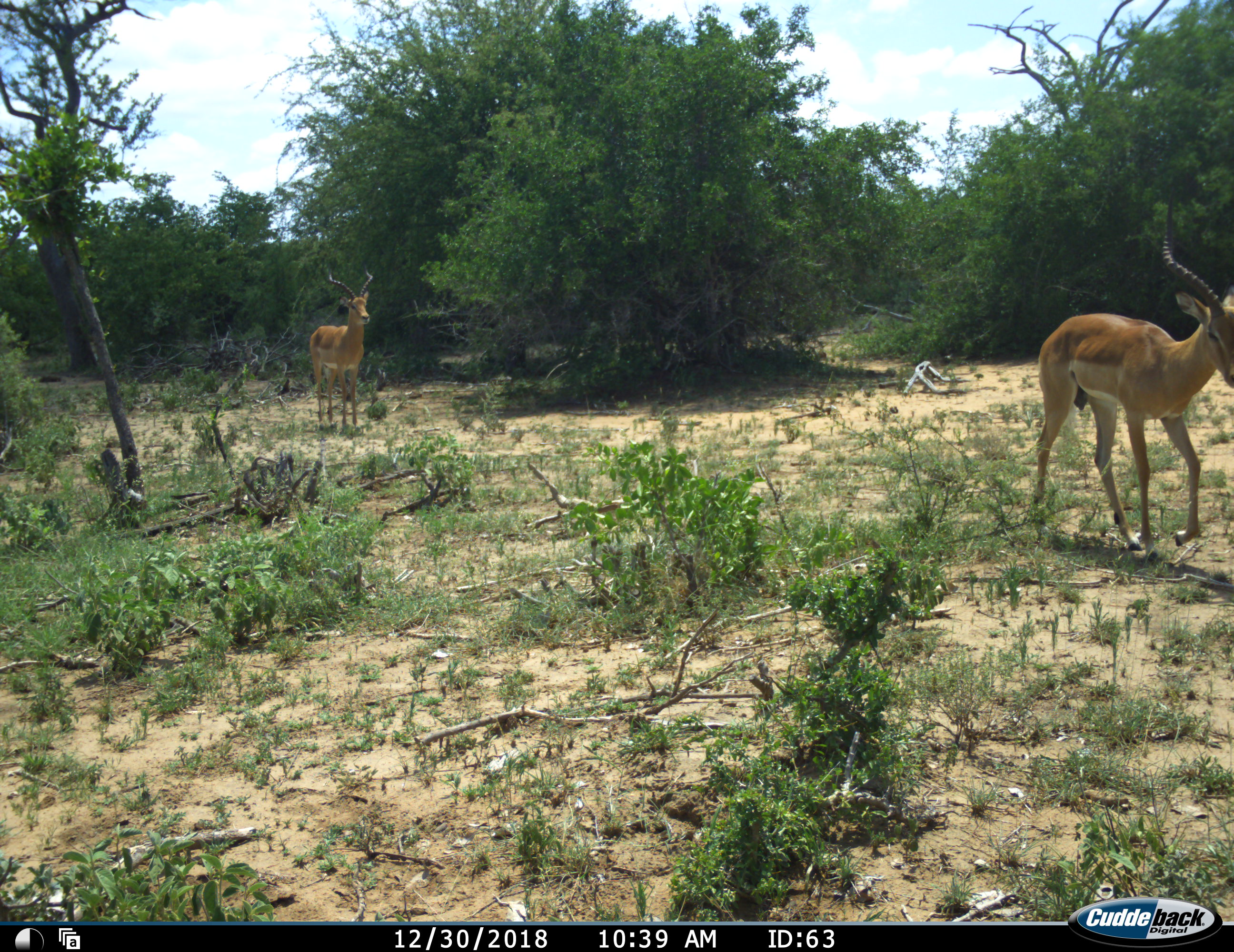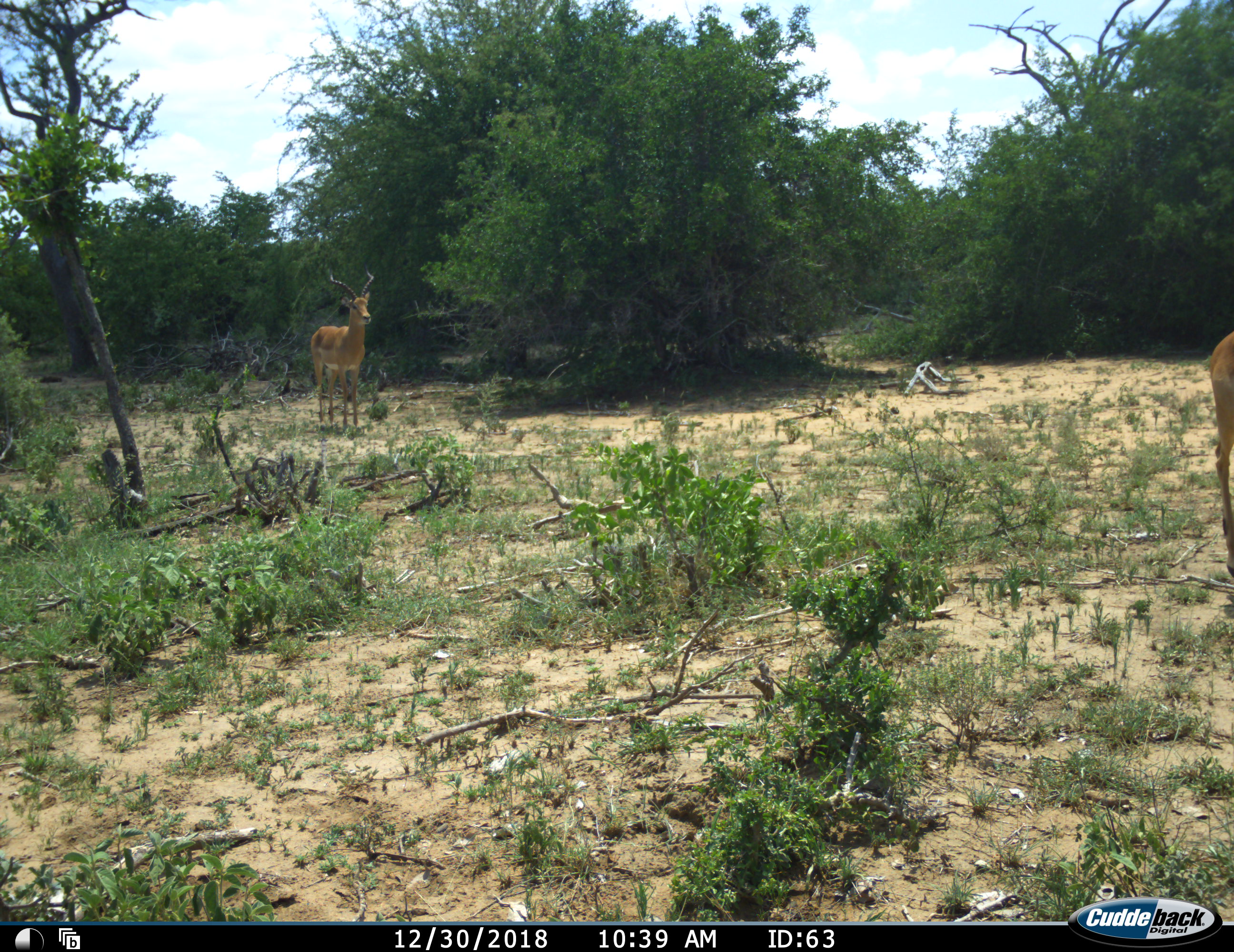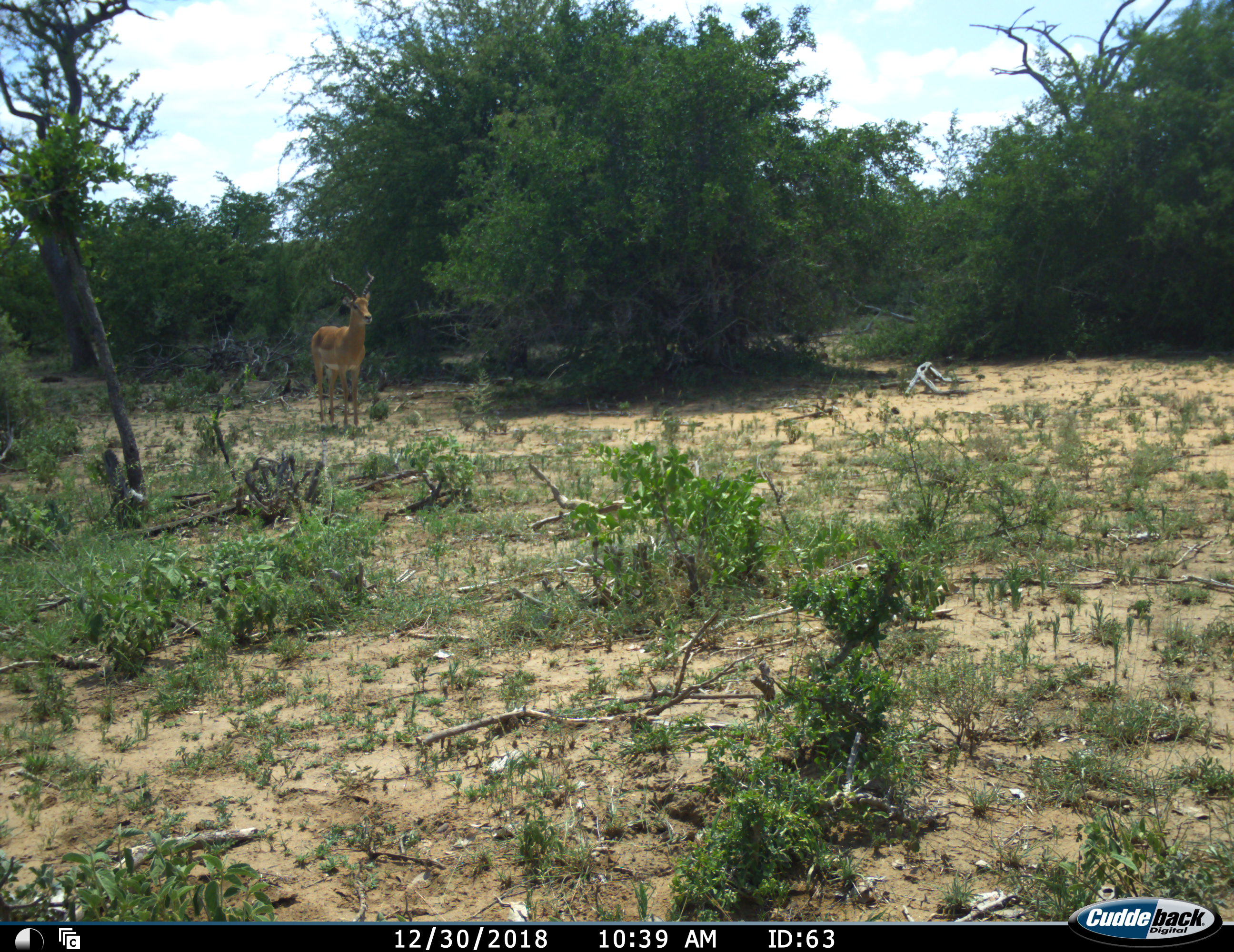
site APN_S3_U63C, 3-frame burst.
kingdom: Animalia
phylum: Chordata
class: Mammalia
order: Artiodactyla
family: Bovidae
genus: Aepyceros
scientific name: Aepyceros melampus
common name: impala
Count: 2.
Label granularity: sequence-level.